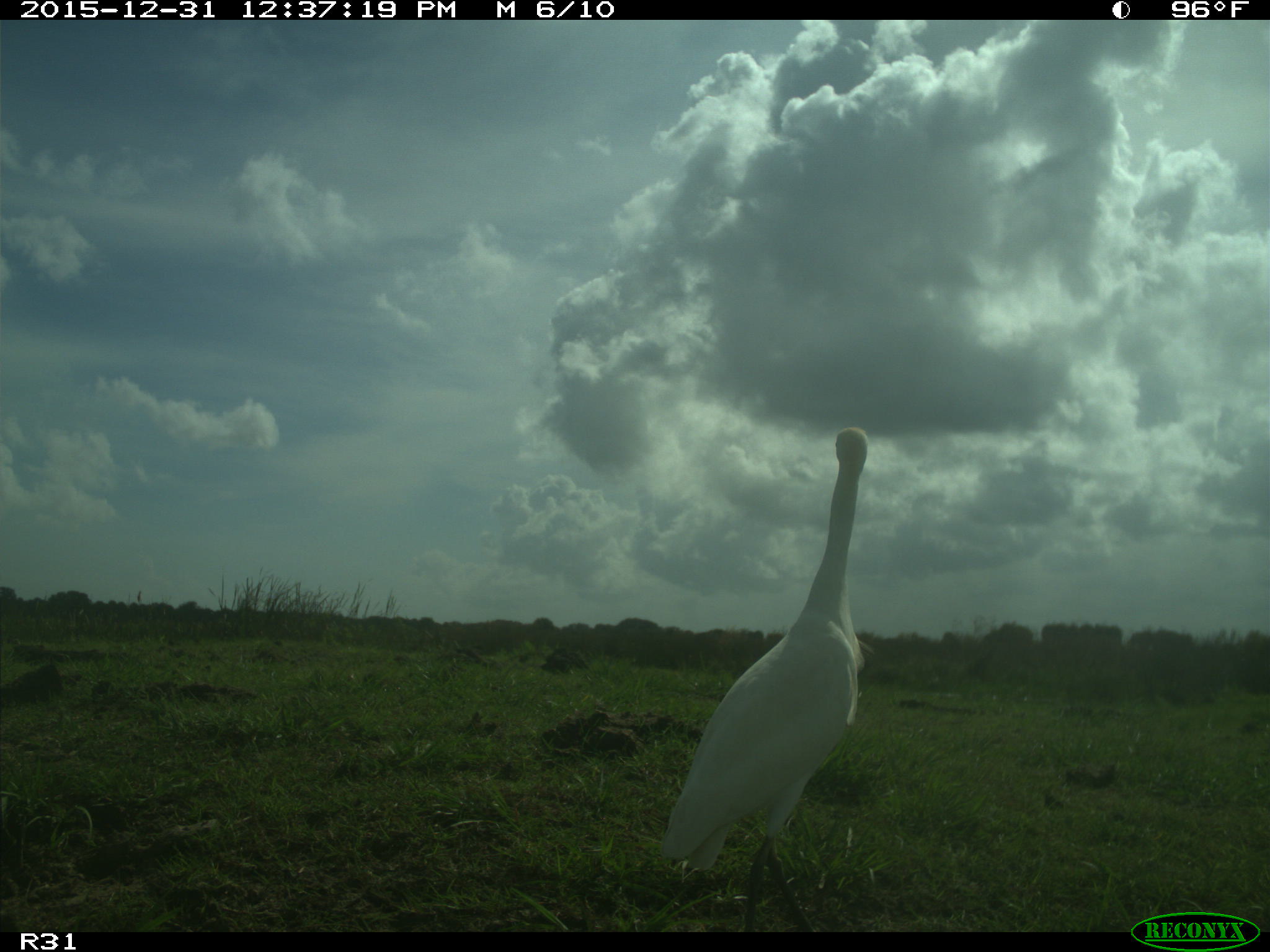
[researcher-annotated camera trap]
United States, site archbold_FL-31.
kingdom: Animalia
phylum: Chordata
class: Aves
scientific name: Aves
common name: birds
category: unidentified bird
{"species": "unidentified bird (birds) (Aves)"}